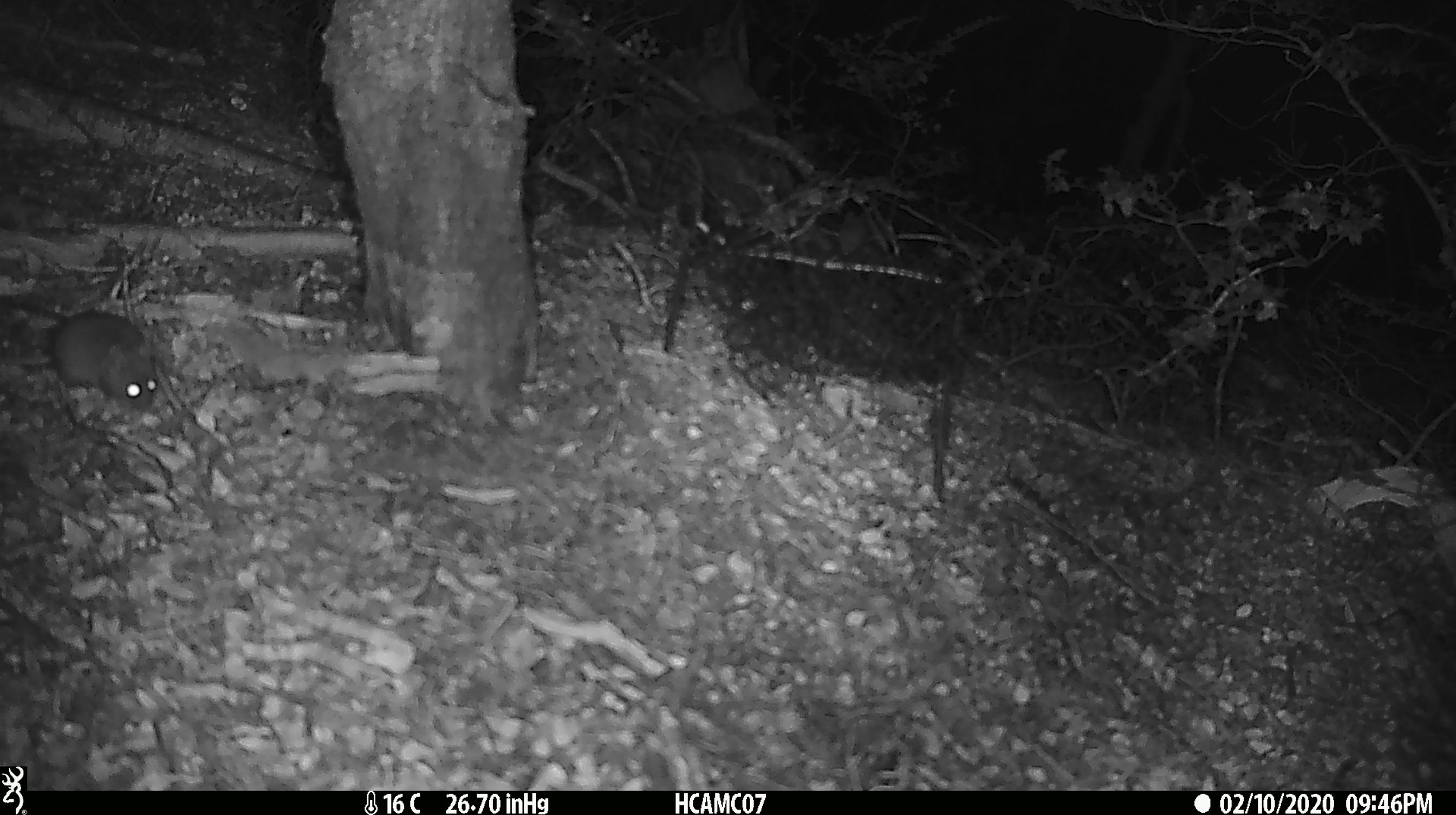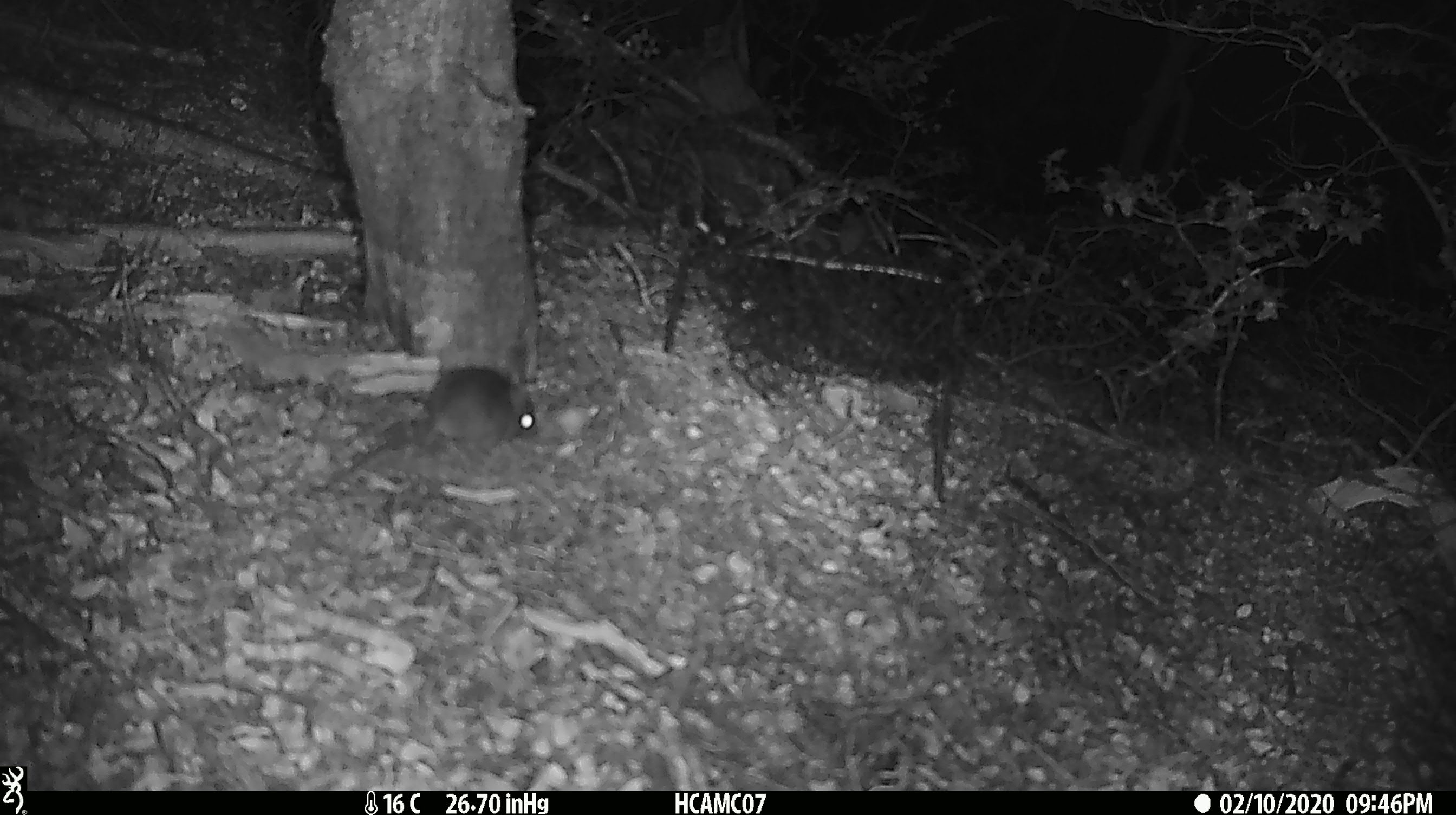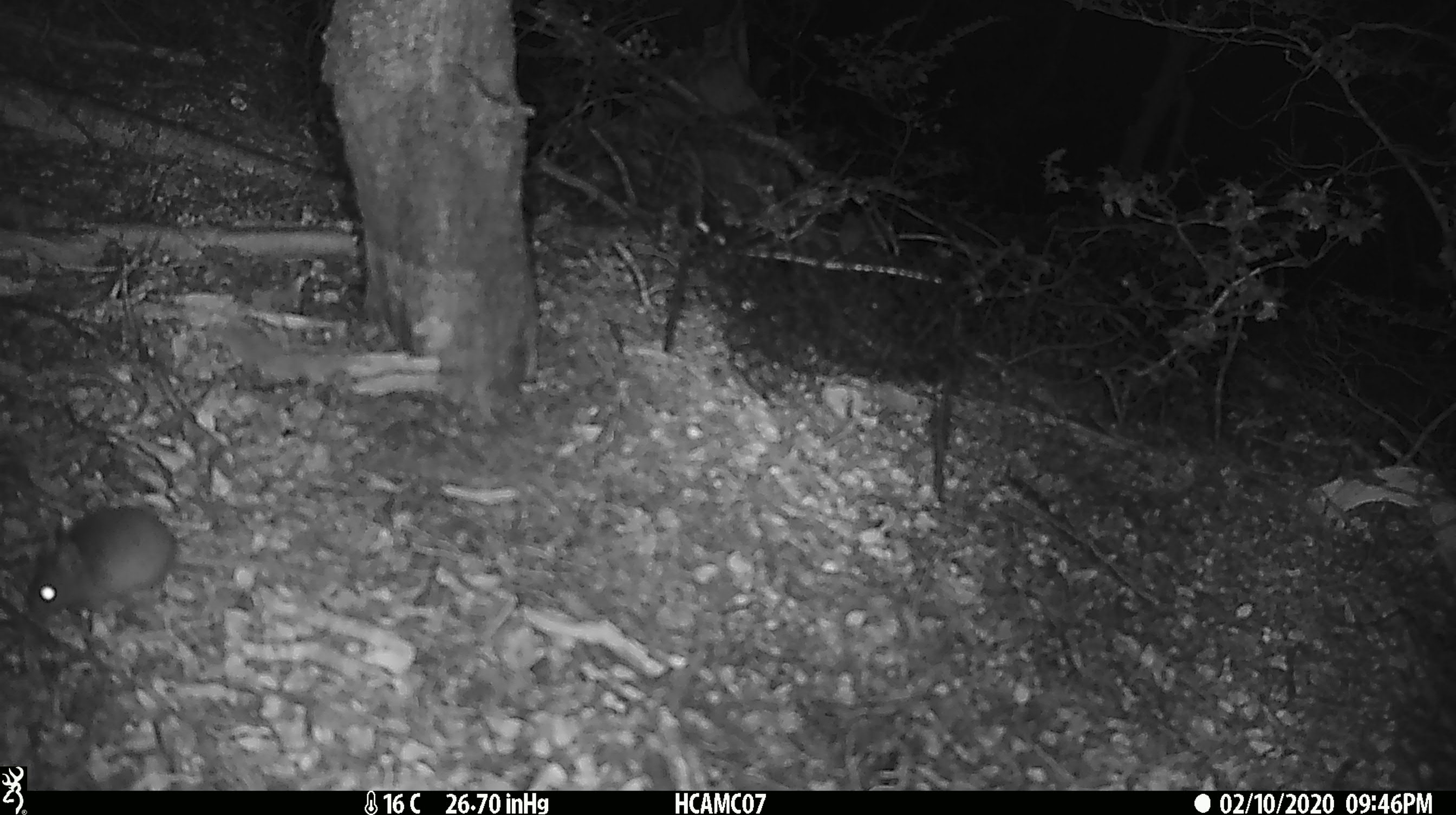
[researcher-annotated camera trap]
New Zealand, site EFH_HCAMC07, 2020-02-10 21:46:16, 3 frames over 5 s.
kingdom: Animalia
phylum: Chordata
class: Mammalia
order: Rodentia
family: Muridae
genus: Mus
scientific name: Mus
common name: mouse